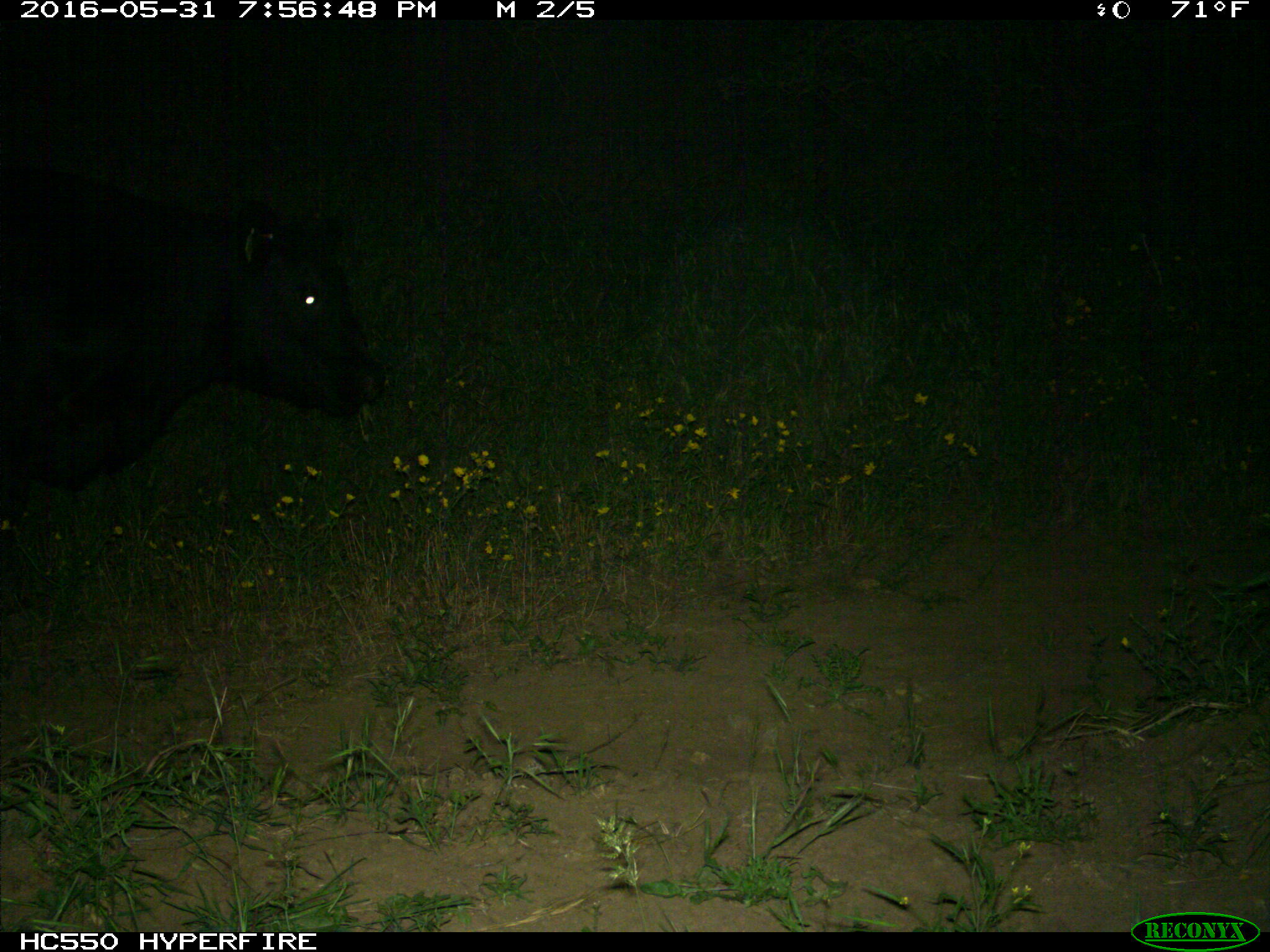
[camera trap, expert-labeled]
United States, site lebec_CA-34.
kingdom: Animalia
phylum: Chordata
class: Mammalia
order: Artiodactyla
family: Bovidae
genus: Bos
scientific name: Bos taurus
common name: domestic cow